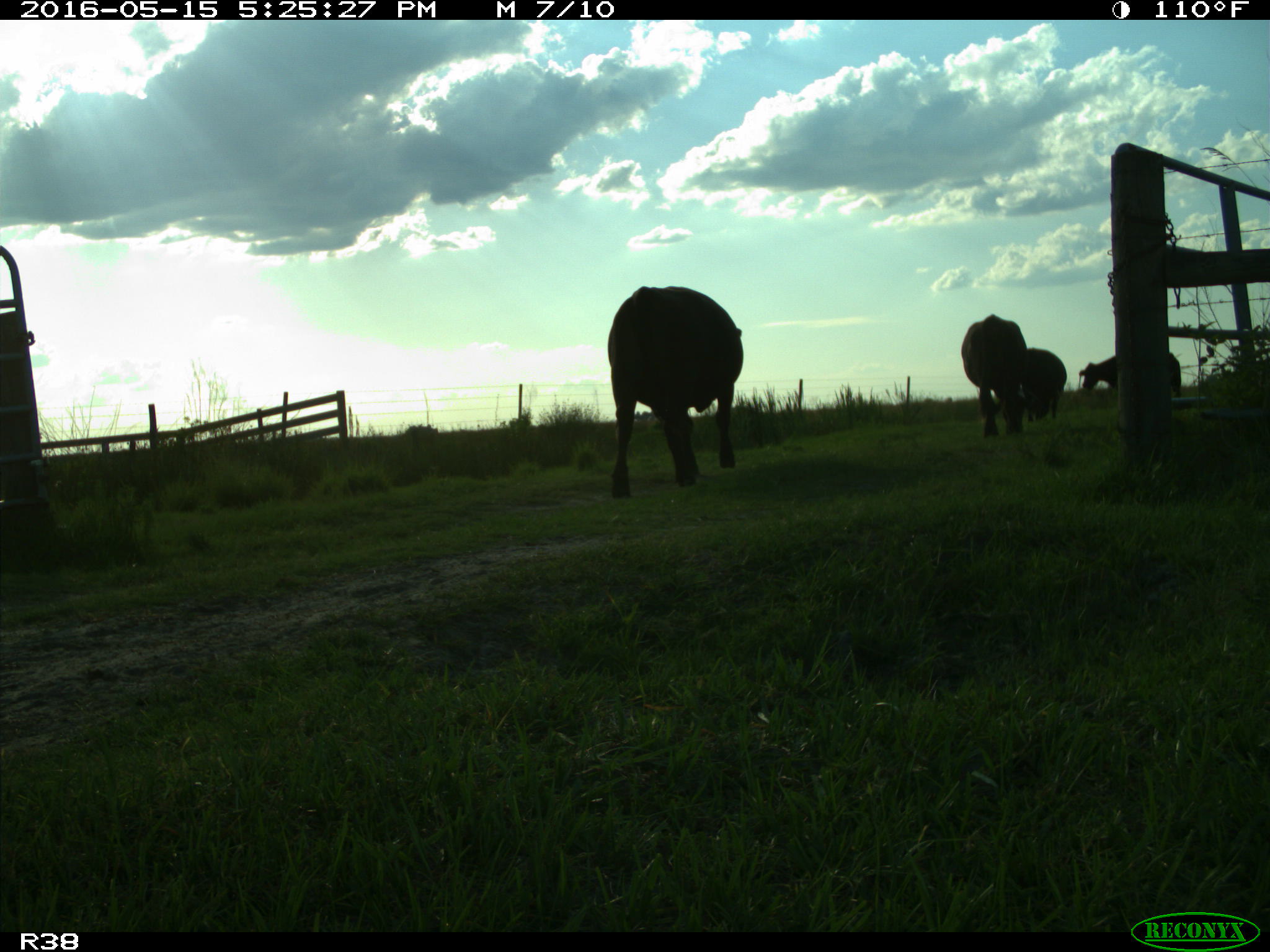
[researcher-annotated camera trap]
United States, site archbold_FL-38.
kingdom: Animalia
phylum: Chordata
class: Mammalia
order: Artiodactyla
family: Bovidae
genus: Bos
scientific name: Bos taurus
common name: domestic cow